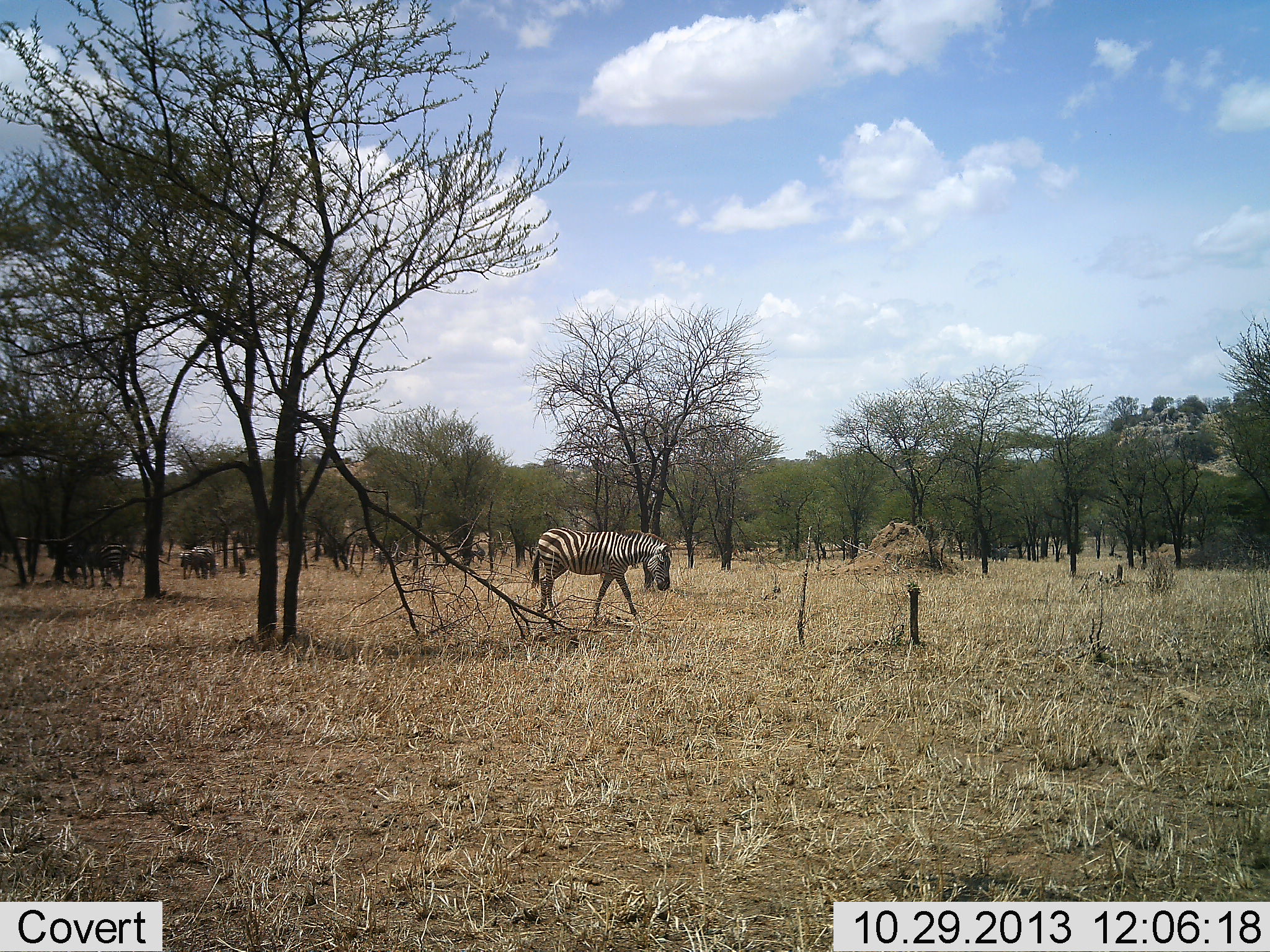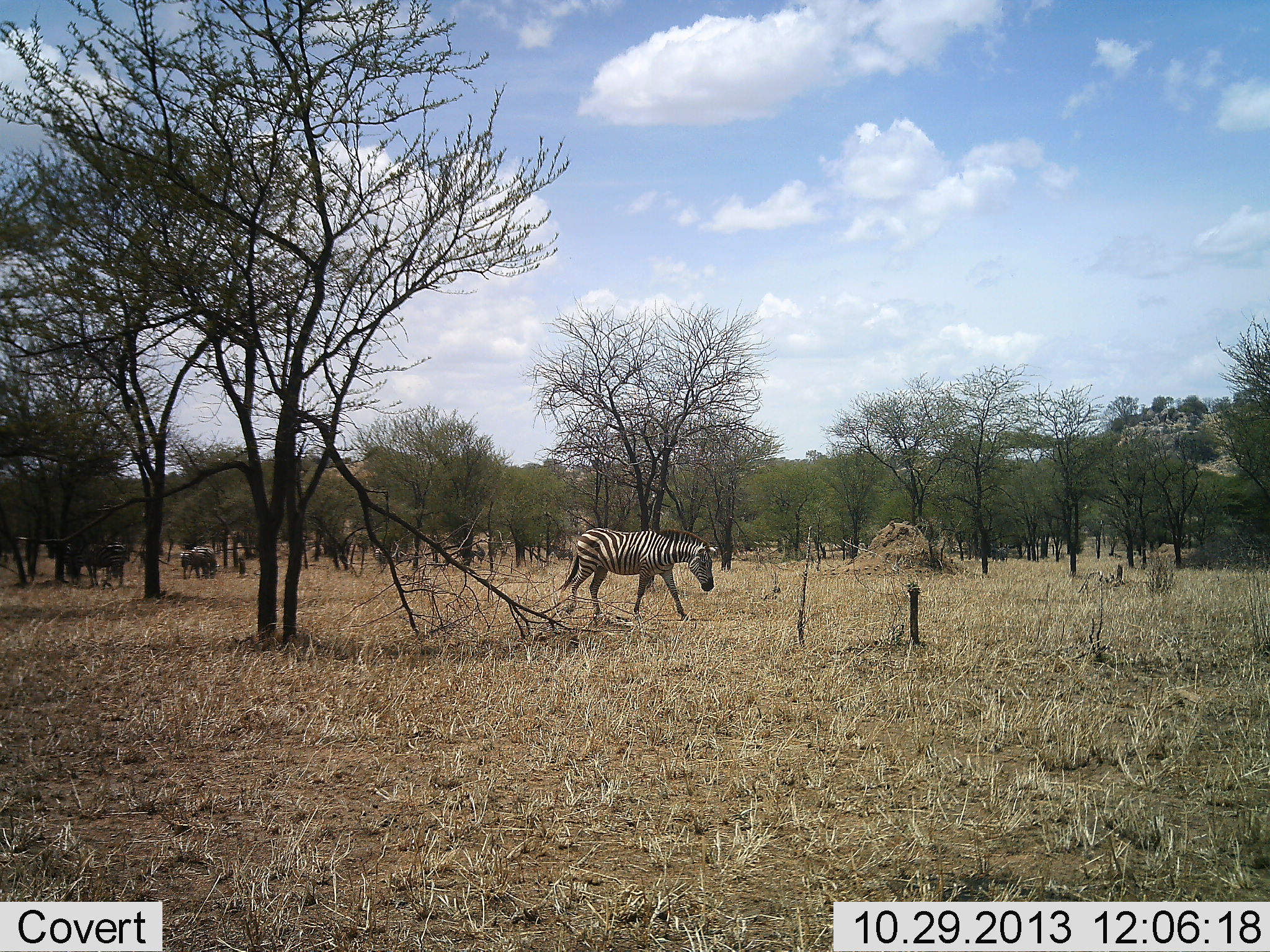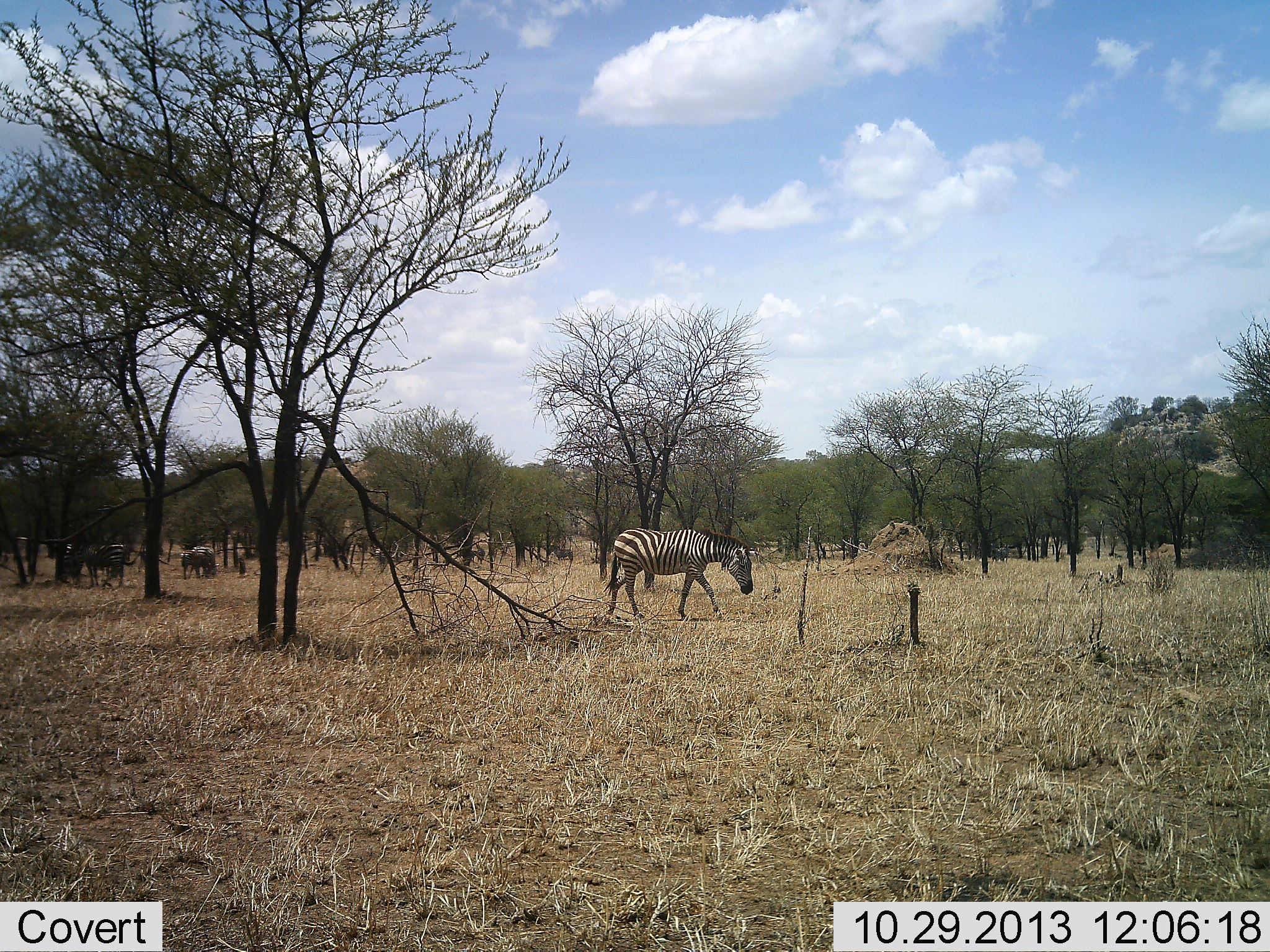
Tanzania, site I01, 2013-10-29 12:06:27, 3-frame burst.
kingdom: Animalia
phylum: Chordata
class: Mammalia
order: Perissodactyla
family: Equidae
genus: Equus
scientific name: Equus quagga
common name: plains zebra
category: zebra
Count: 5.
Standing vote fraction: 40%.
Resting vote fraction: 0%.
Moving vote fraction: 90%.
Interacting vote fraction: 0%.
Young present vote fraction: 0%.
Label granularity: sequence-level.